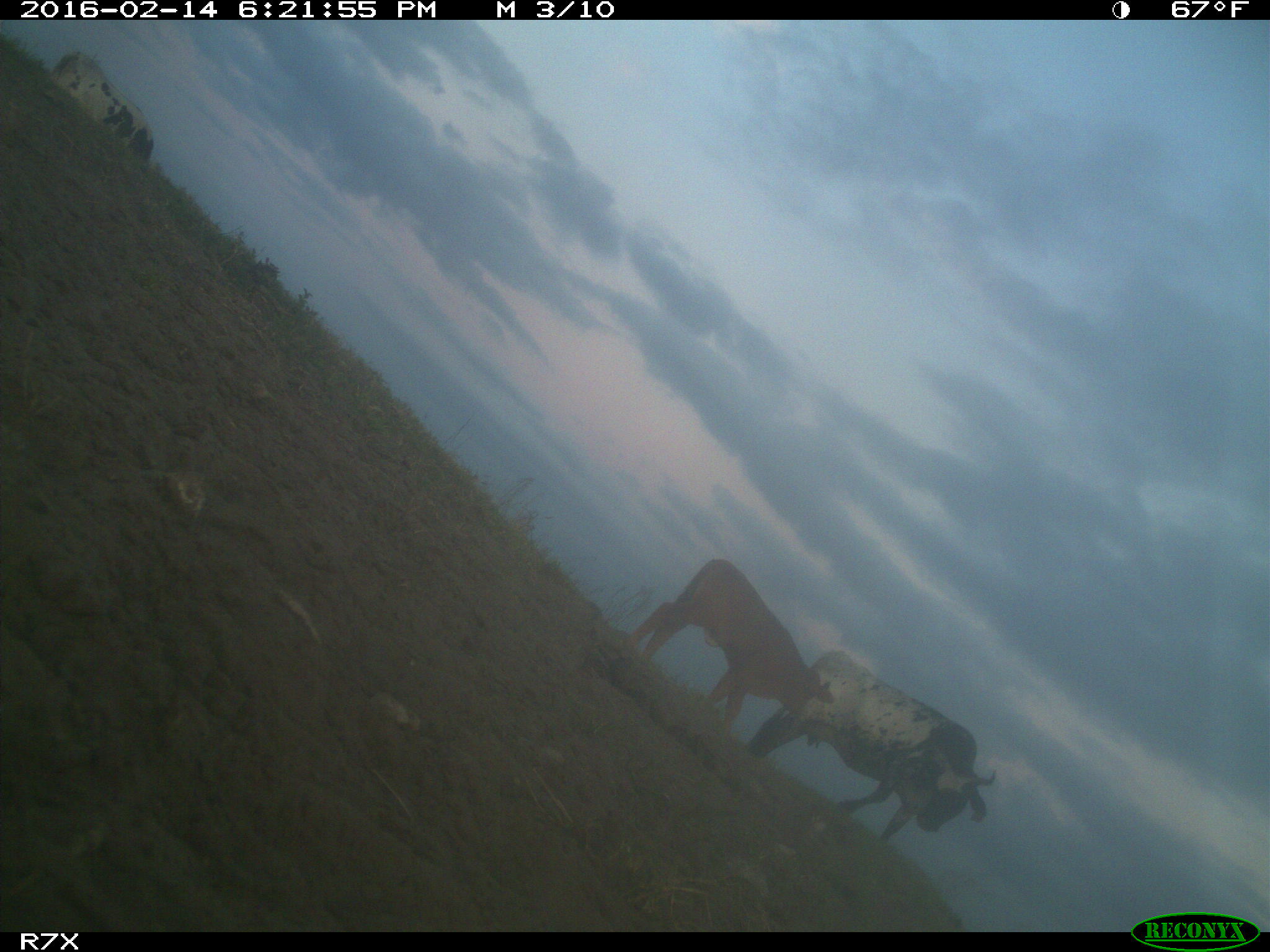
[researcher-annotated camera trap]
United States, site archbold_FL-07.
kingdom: Animalia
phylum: Chordata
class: Mammalia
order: Artiodactyla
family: Bovidae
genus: Bos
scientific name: Bos taurus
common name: domestic cow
Bos taurus (domestic cow).